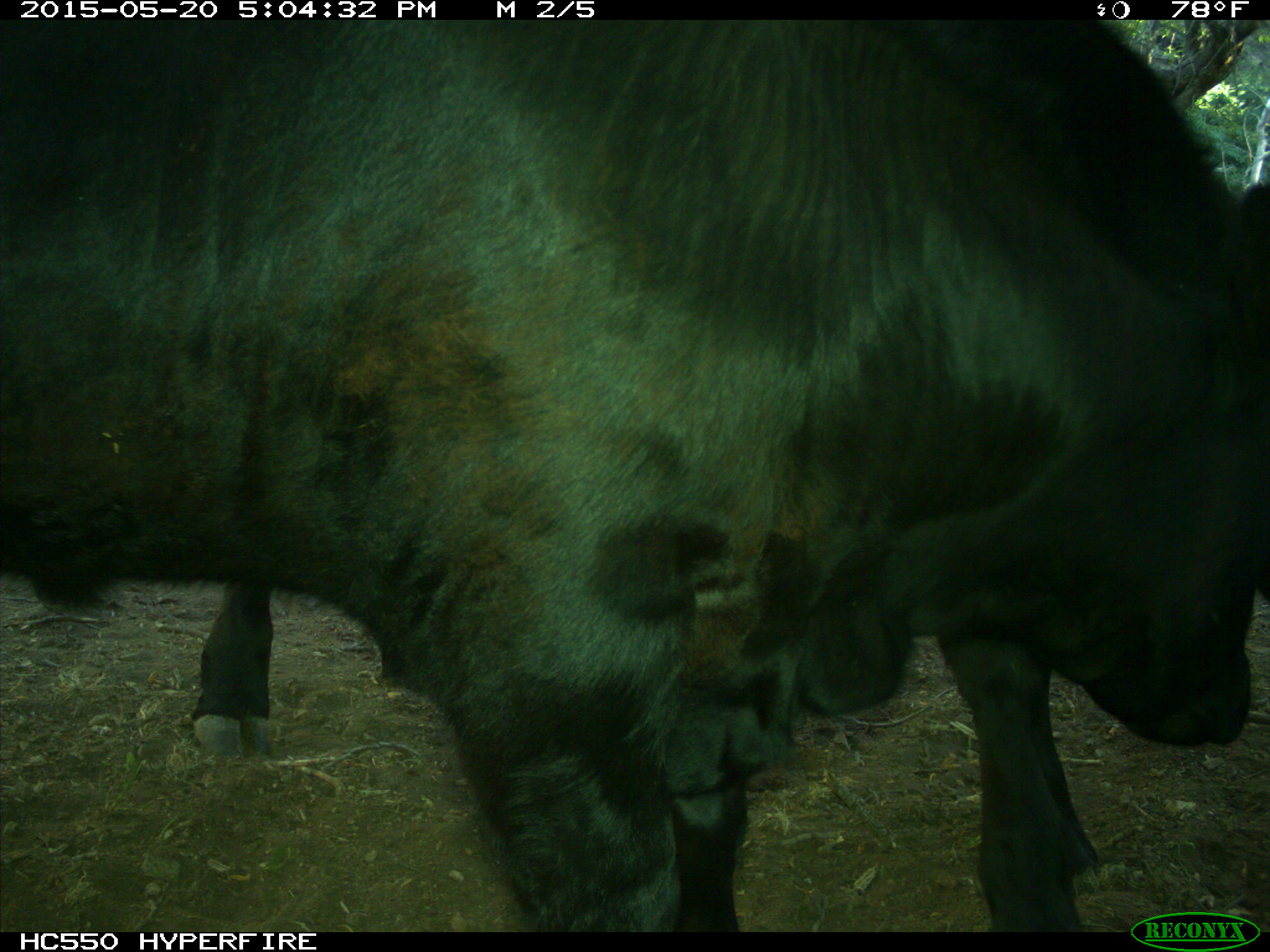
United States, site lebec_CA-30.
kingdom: Animalia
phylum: Chordata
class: Mammalia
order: Artiodactyla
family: Bovidae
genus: Bos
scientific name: Bos taurus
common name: domestic cow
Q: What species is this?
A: Bos taurus (domestic cow).